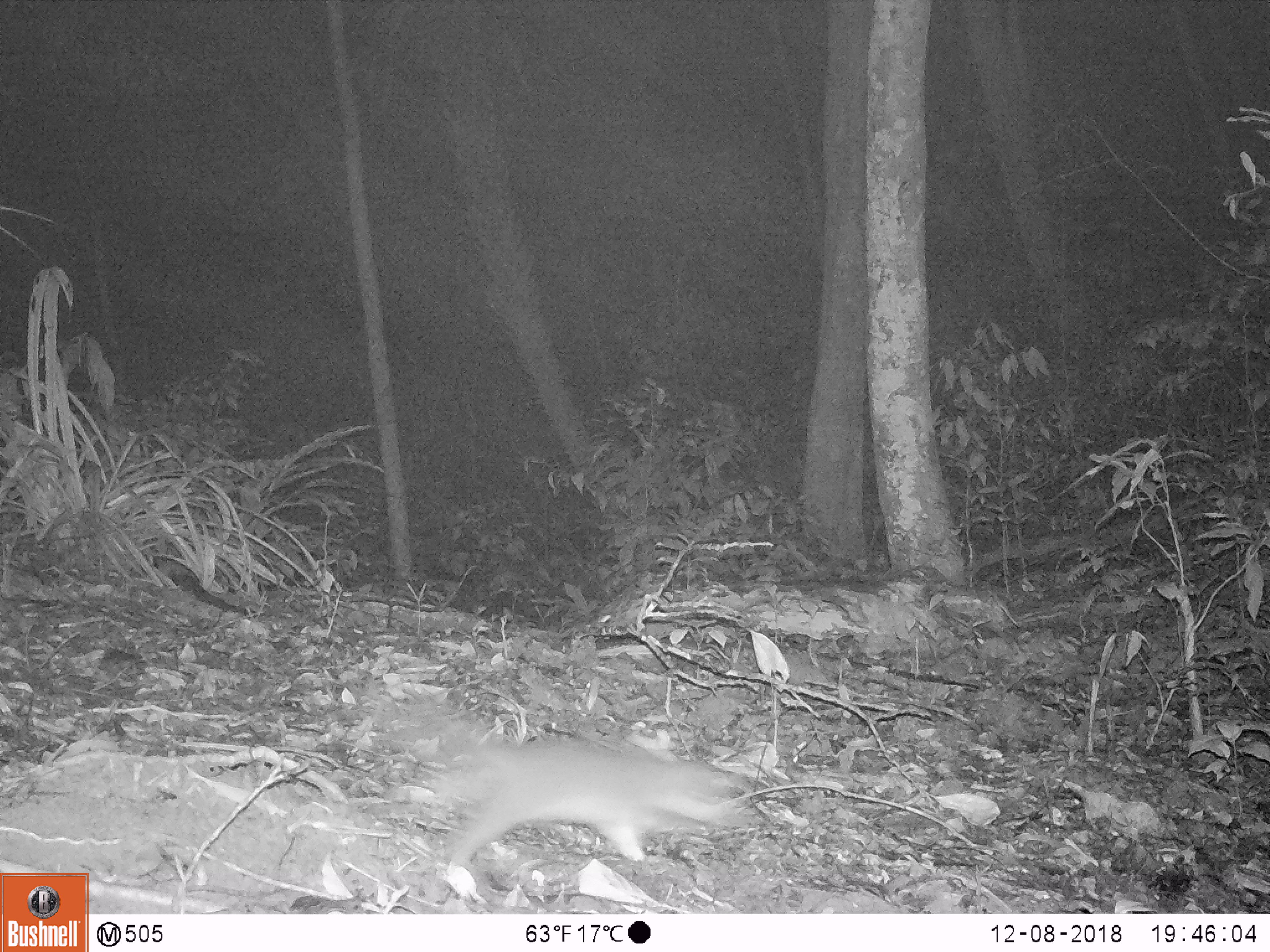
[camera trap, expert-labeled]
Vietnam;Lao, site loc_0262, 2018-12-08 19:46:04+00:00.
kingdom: Animalia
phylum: Chordata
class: Mammalia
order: Carnivora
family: Mustelidae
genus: Melogale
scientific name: Melogale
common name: ferret badger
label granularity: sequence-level